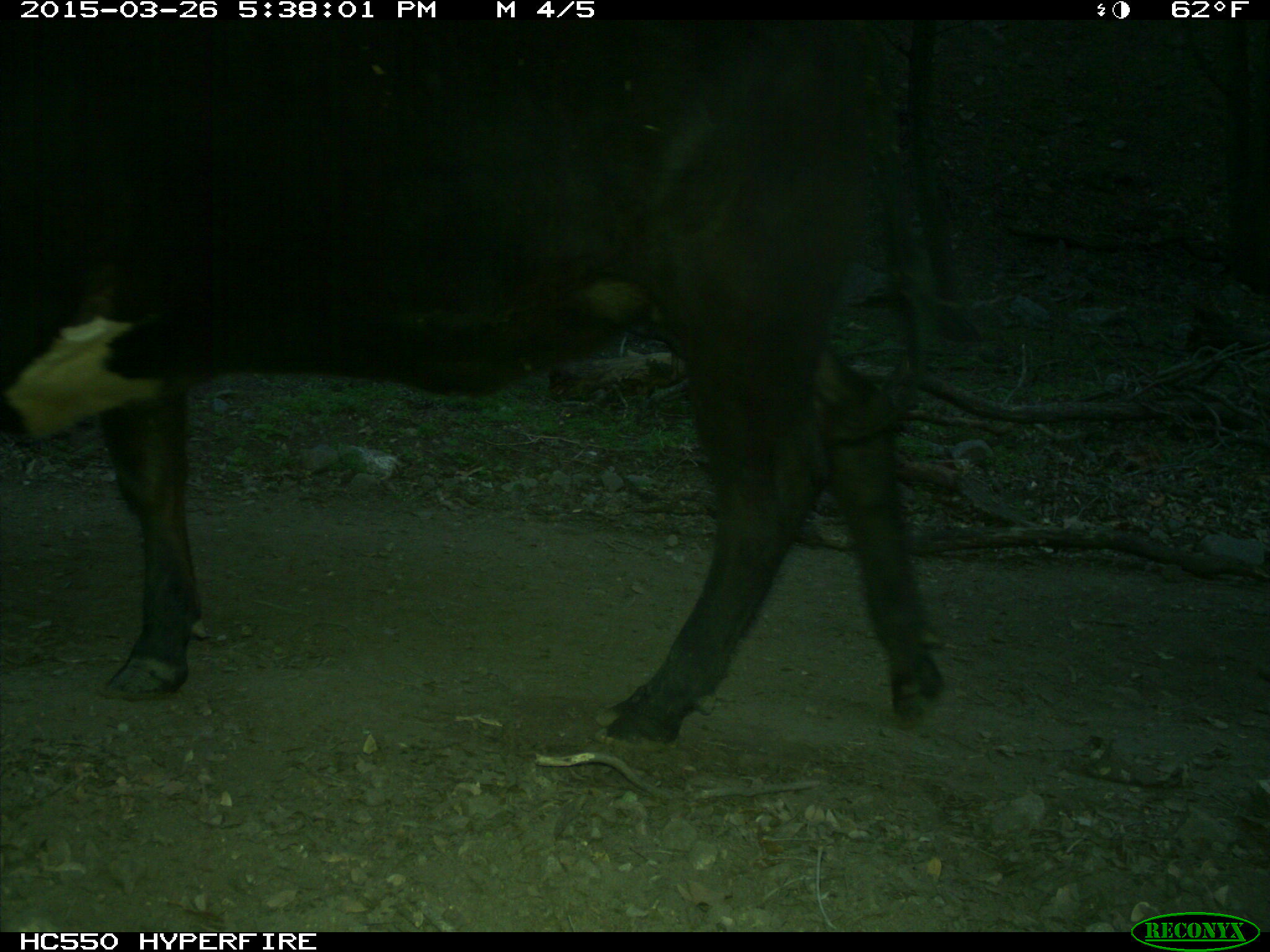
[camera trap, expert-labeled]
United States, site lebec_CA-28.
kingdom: Animalia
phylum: Chordata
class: Mammalia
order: Artiodactyla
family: Bovidae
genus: Bos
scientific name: Bos taurus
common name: domestic cow